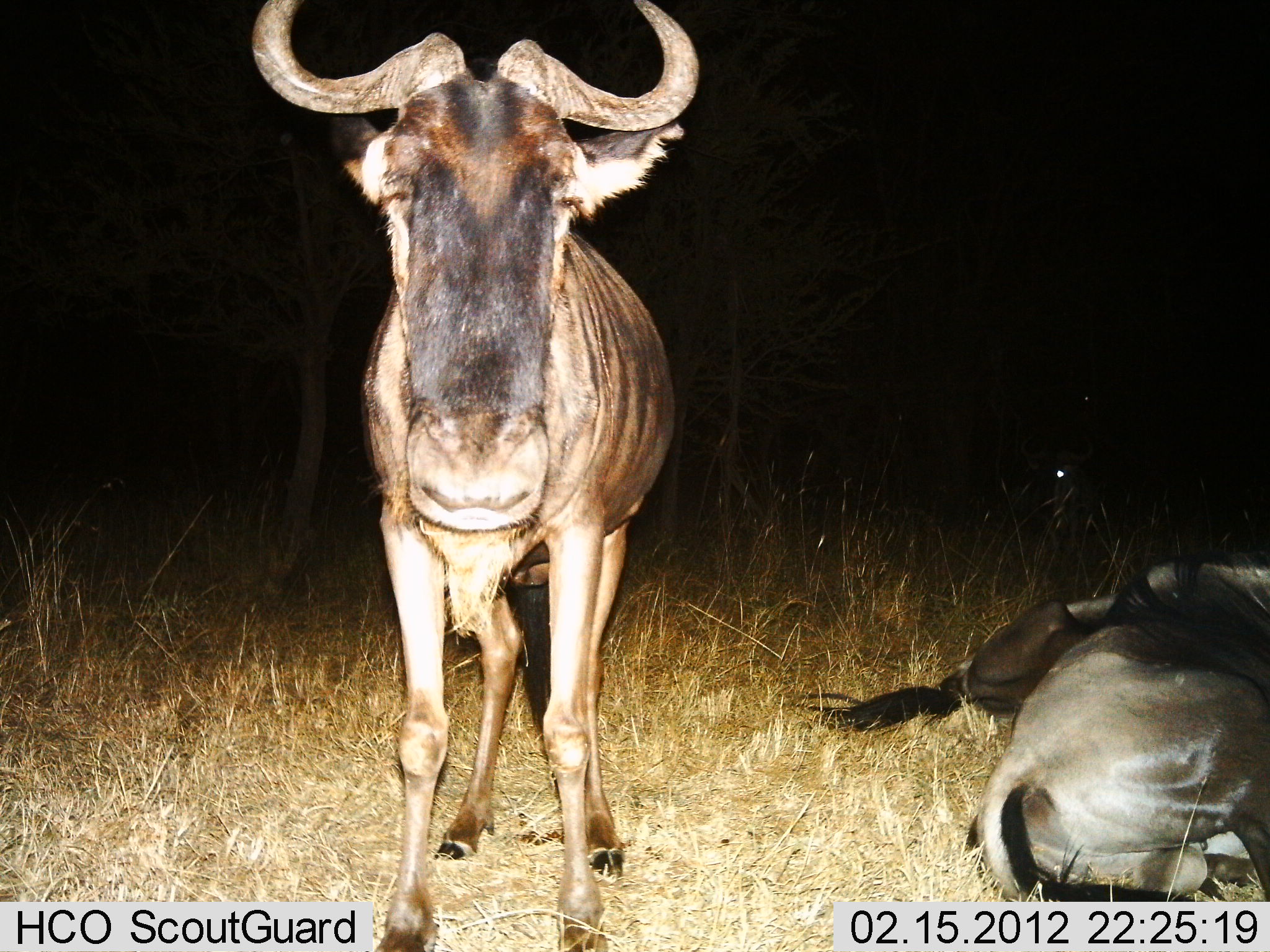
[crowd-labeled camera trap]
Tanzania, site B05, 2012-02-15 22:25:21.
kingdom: Animalia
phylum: Chordata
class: Mammalia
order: Artiodactyla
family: Bovidae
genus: Connochaetes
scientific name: Connochaetes taurinus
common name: blue wildebeest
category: wildebeest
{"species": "wildebeest (blue wildebeest) (Connochaetes taurinus)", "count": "3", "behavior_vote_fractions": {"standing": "95%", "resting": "89%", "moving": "5%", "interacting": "0%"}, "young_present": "5%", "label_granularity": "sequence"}